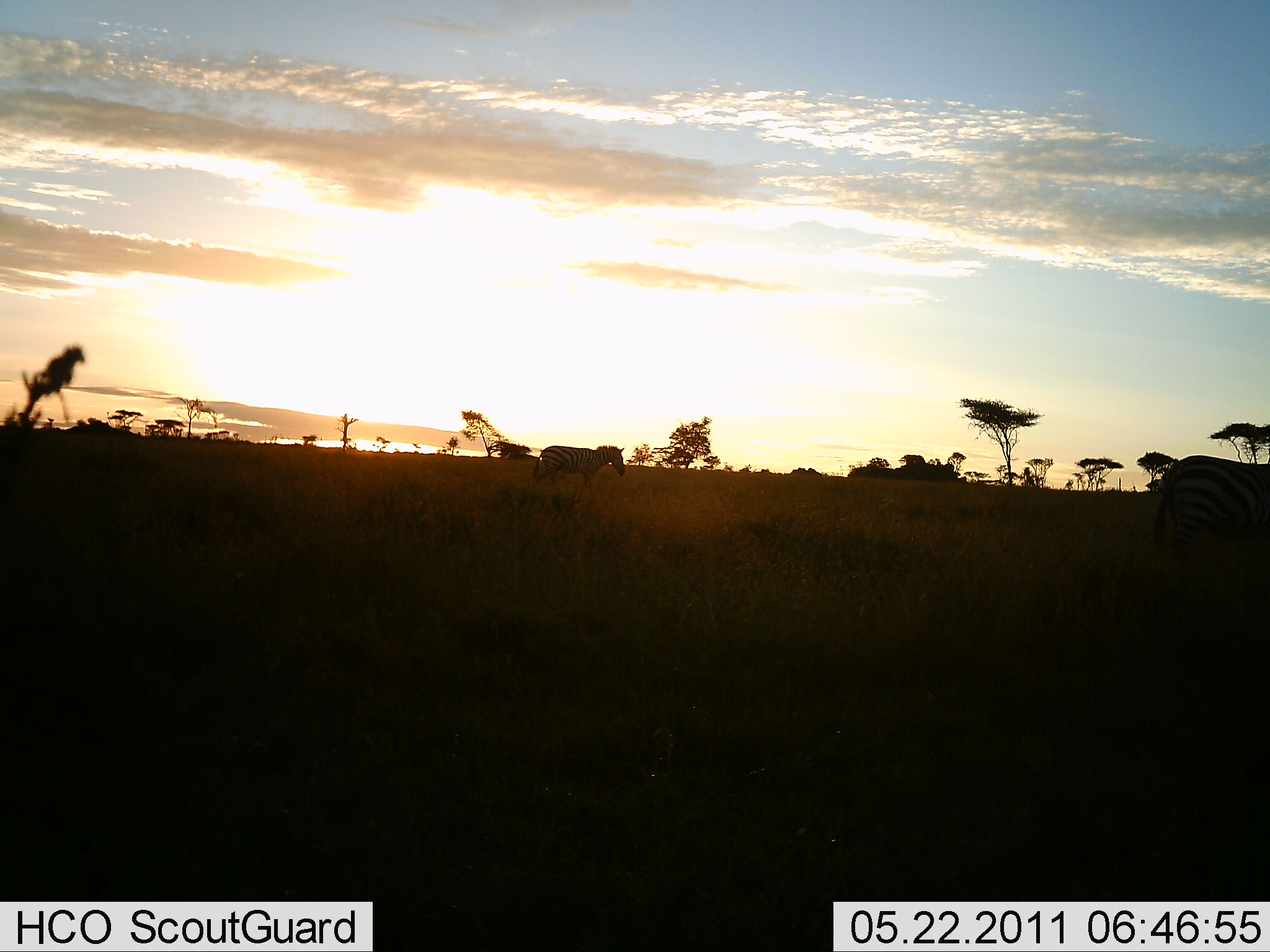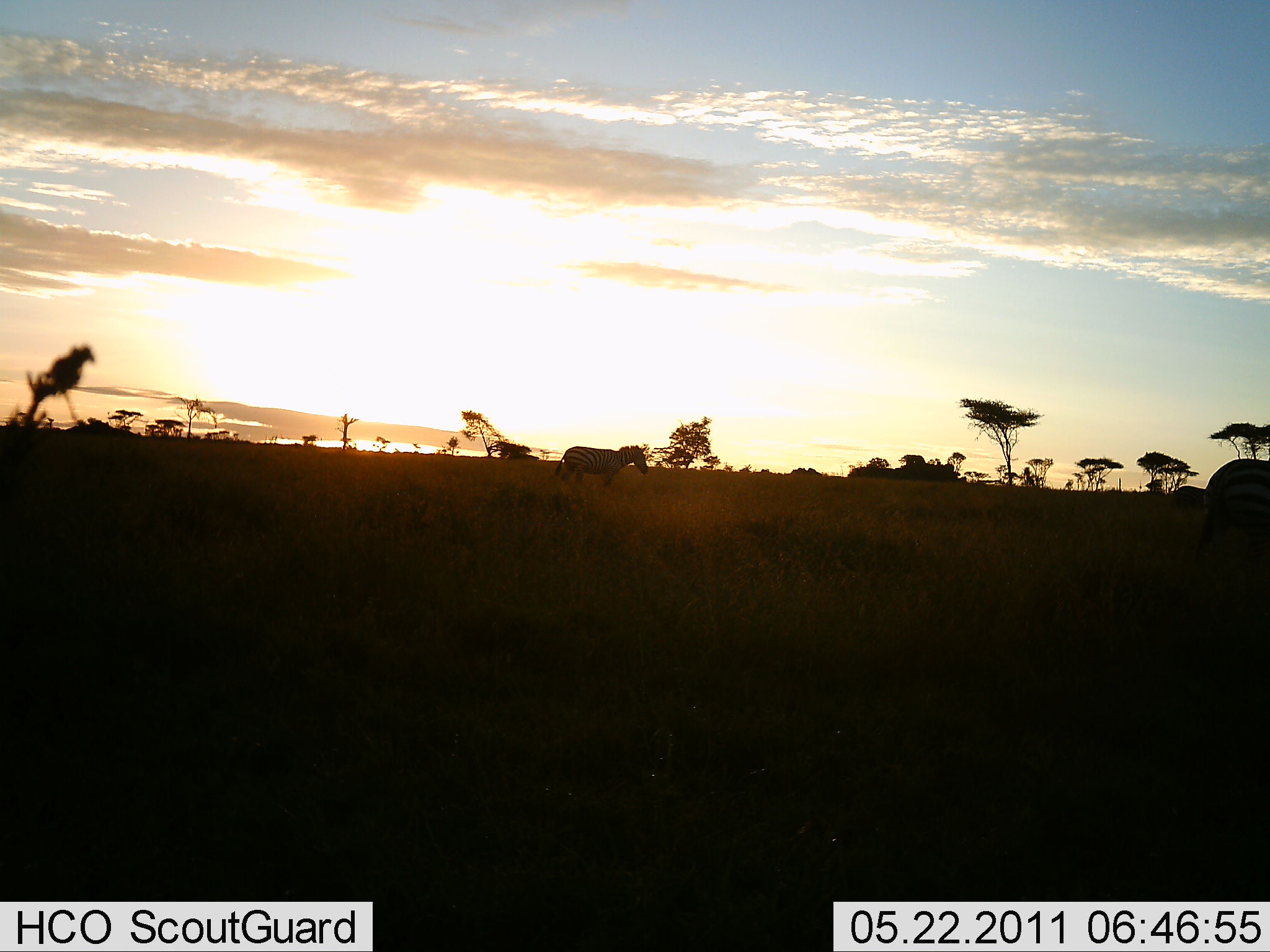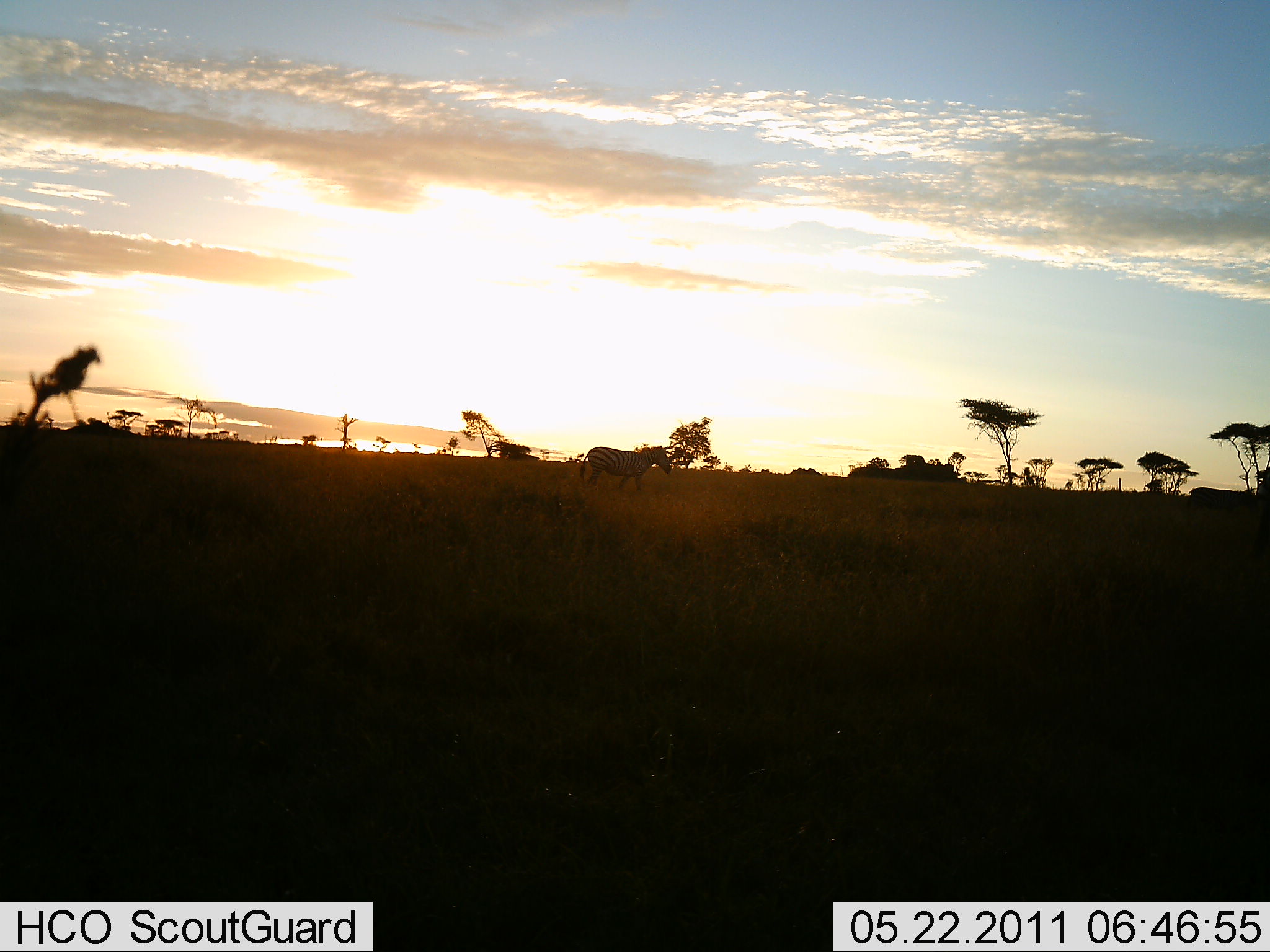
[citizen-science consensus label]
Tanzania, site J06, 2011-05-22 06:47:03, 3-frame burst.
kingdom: Animalia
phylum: Chordata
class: Mammalia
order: Perissodactyla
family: Equidae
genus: Equus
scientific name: Equus quagga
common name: plains zebra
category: zebra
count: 2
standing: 18%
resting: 0%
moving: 91%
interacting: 0%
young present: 0%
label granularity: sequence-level